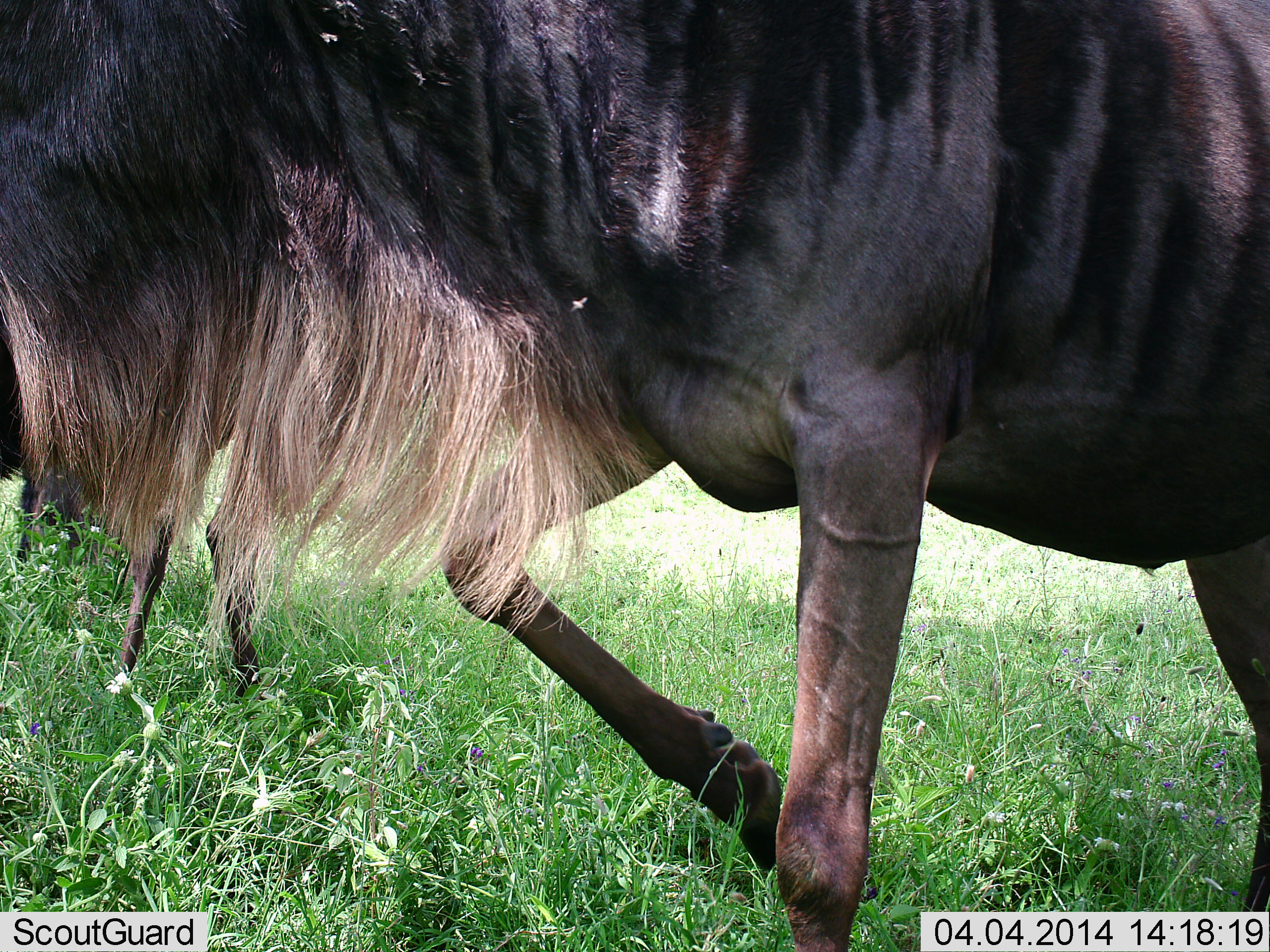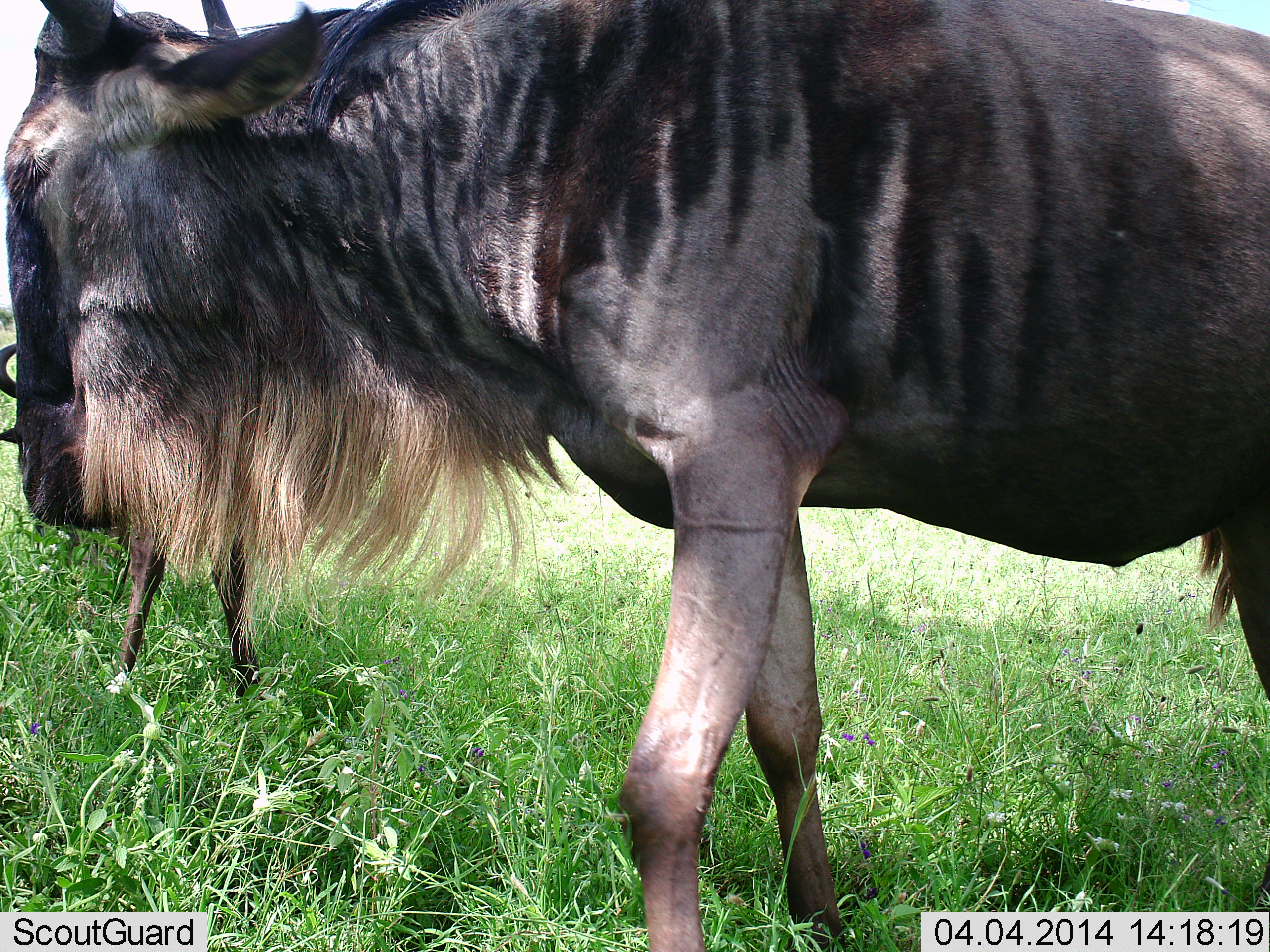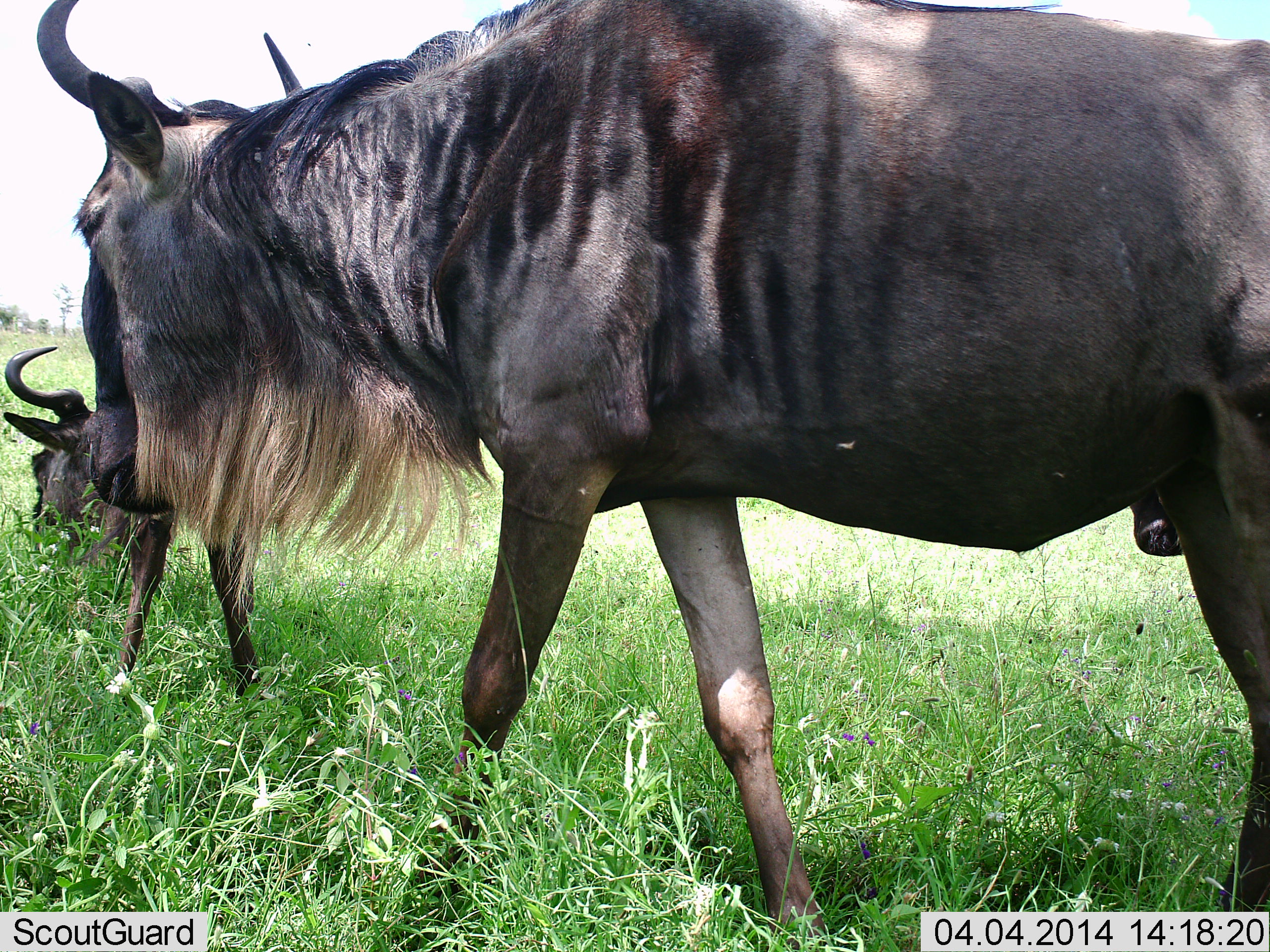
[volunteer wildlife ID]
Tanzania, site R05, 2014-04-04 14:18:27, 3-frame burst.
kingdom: Animalia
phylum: Chordata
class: Mammalia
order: Artiodactyla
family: Bovidae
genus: Connochaetes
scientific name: Connochaetes taurinus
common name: blue wildebeest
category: wildebeest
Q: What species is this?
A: Wildebeest (blue wildebeest) (Connochaetes taurinus).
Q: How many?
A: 2.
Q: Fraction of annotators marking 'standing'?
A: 60%.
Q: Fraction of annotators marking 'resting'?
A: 20%.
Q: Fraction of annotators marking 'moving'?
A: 40%.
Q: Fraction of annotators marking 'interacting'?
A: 0%.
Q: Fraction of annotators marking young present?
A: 0%.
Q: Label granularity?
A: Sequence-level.